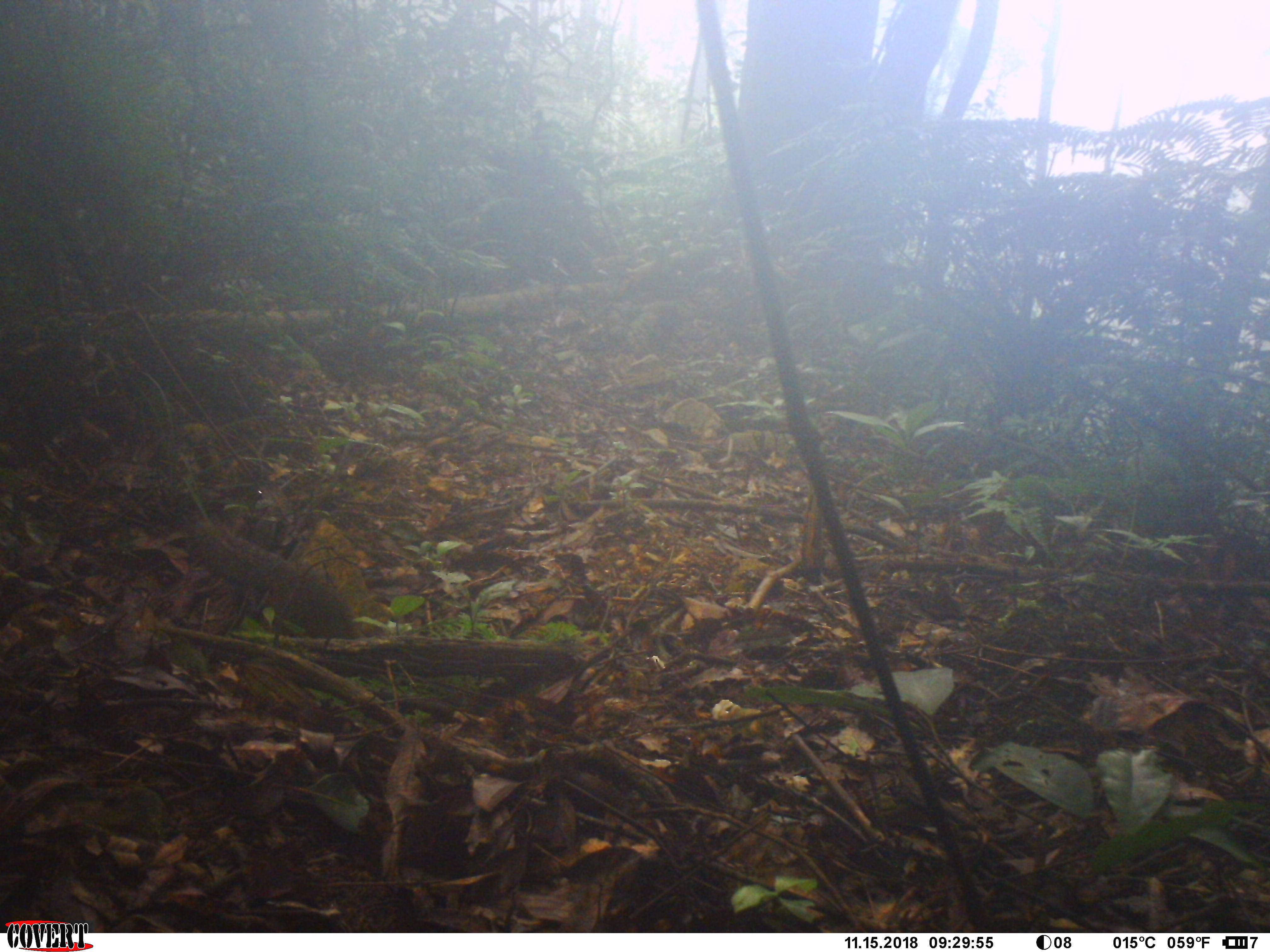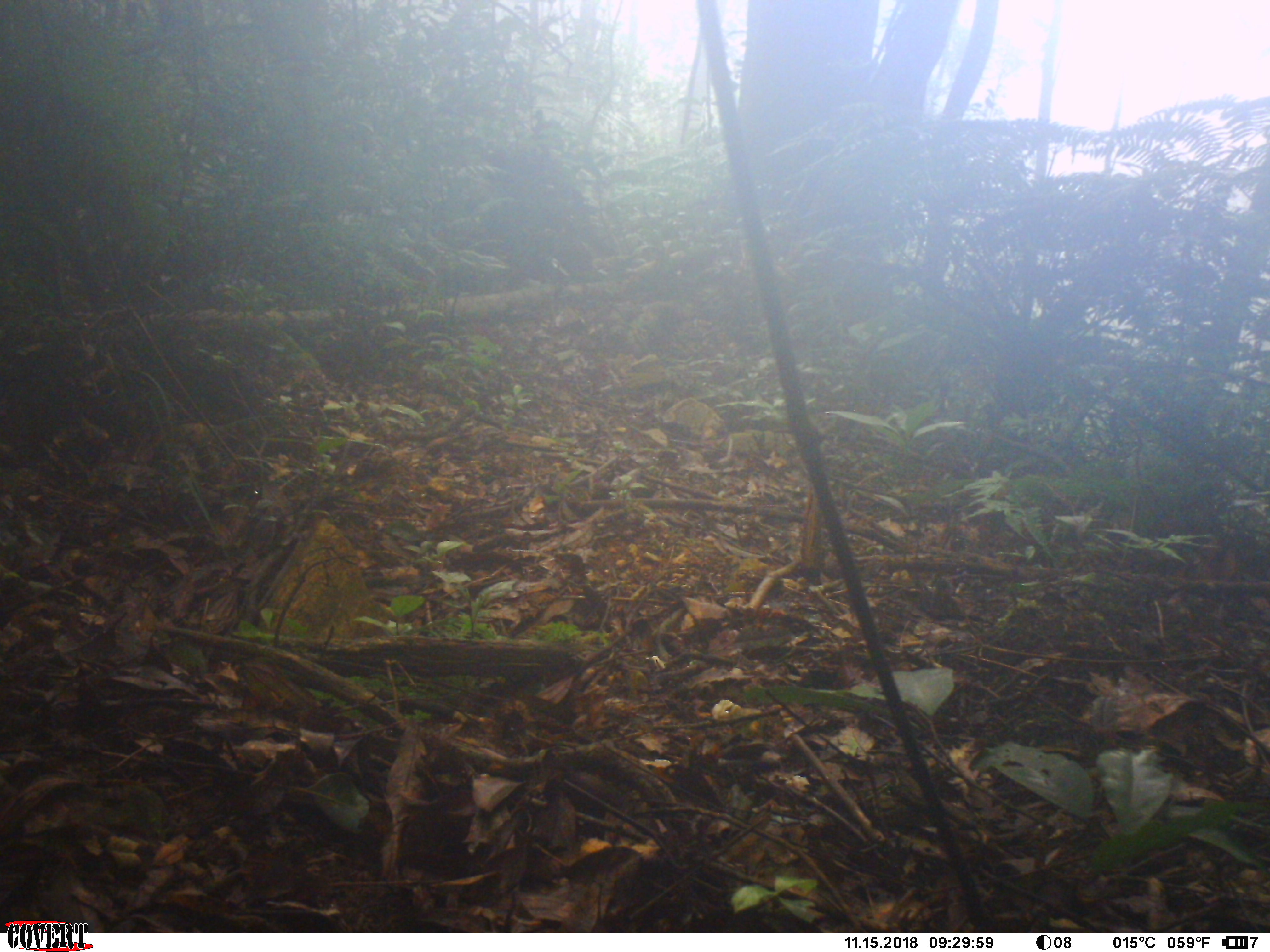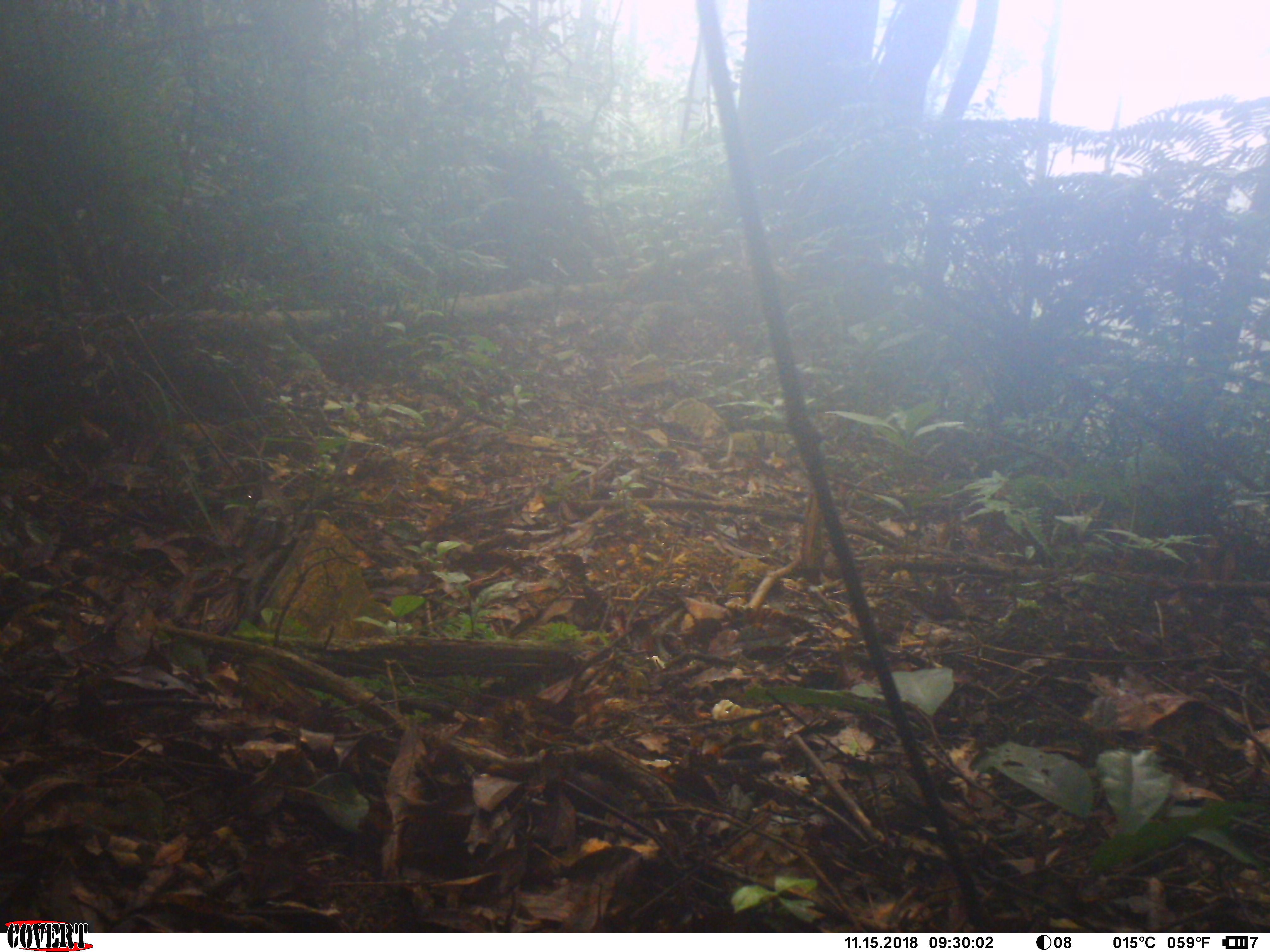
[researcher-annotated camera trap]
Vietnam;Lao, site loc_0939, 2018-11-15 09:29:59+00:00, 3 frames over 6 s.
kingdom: Animalia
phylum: Chordata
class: Mammalia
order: Rodentia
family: Sciuridae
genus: Dremomys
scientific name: Dremomys rufigenis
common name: red-cheeked squirrel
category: red cheeked squirrel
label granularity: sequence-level